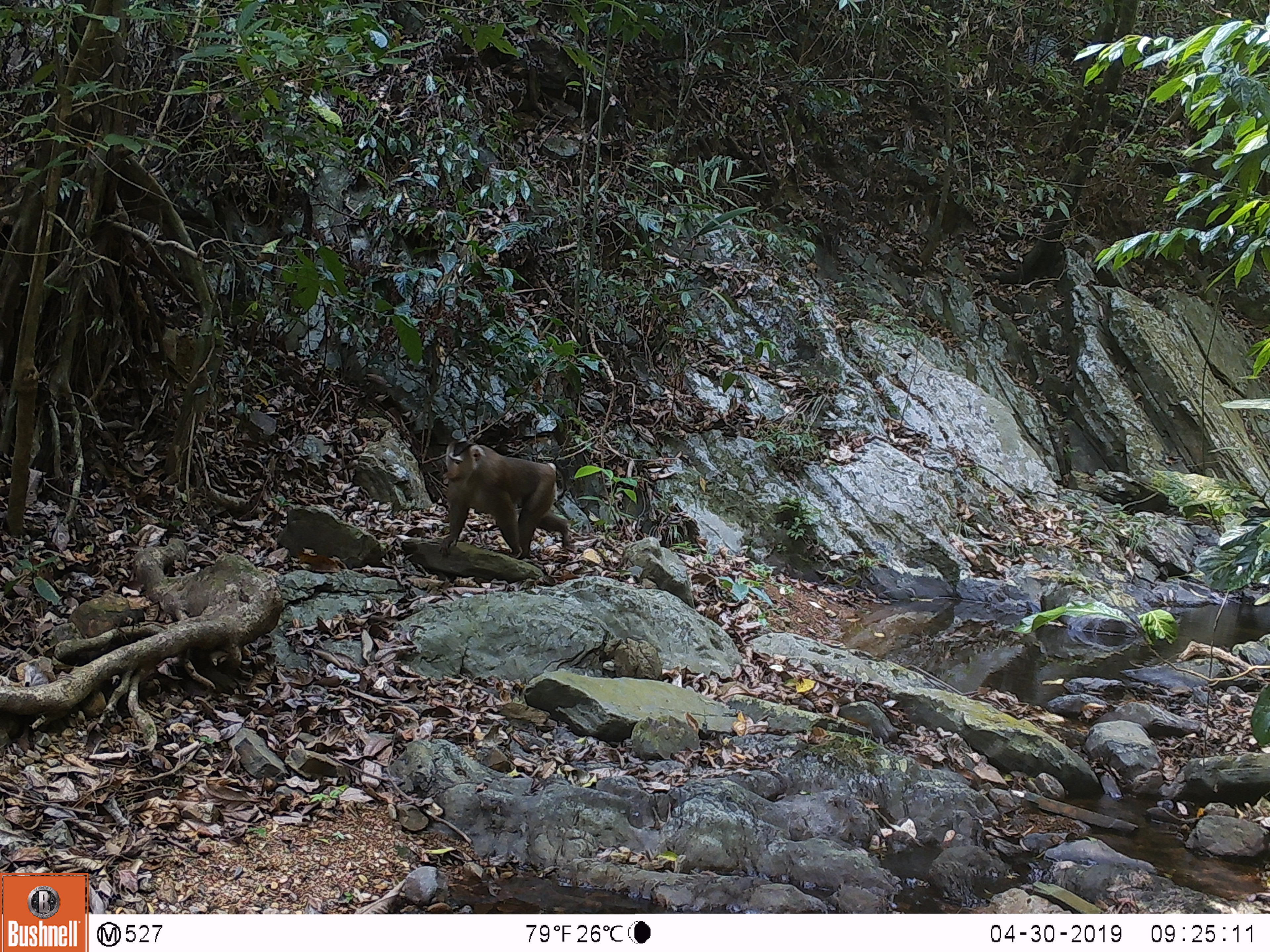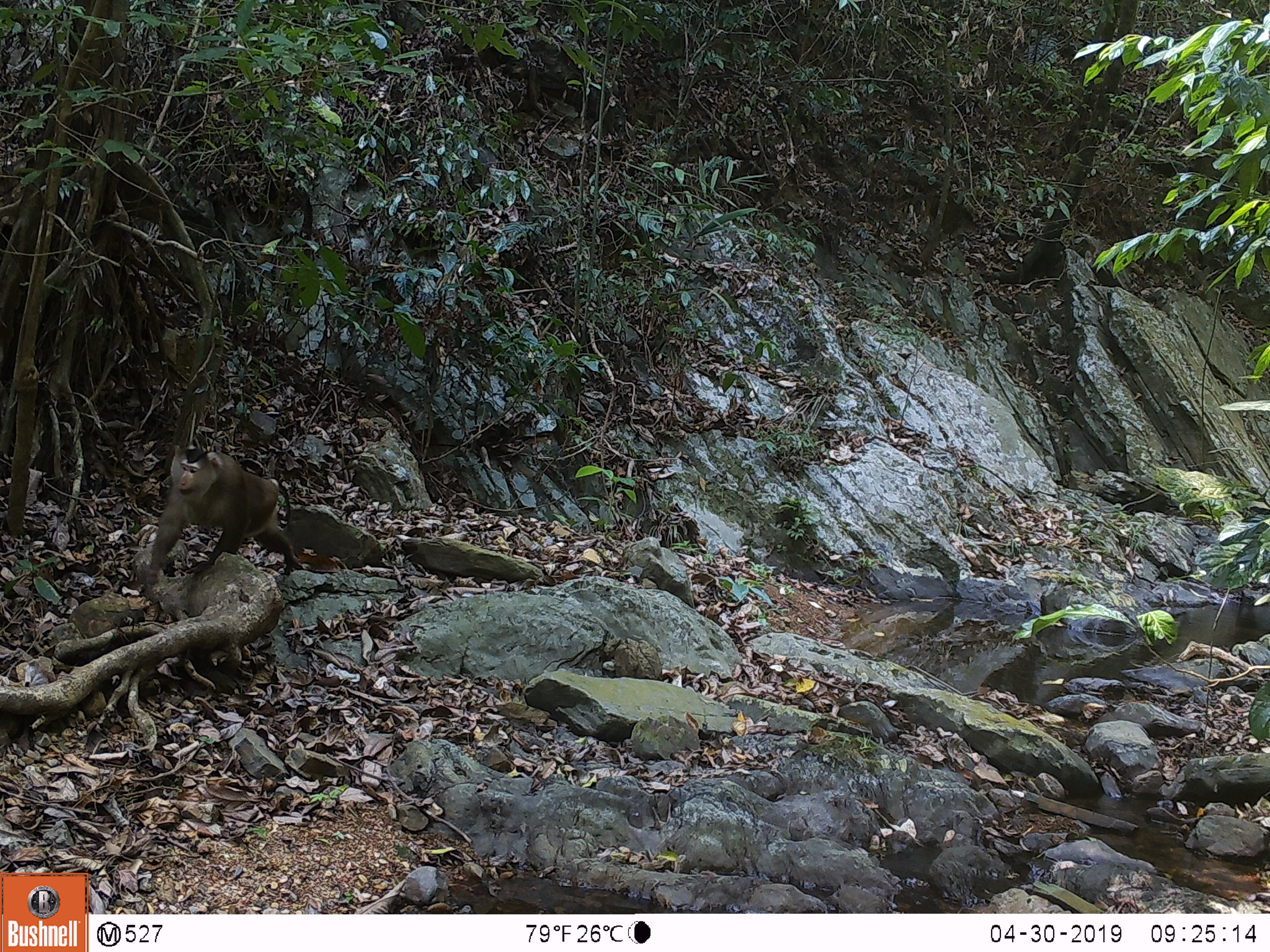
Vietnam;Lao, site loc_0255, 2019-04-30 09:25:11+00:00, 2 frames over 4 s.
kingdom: Animalia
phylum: Chordata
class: Mammalia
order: Primates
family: Cercopithecidae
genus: Macaca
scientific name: Macaca nemestrina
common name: pig-tailed macaque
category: pig tailed macaque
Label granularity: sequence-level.